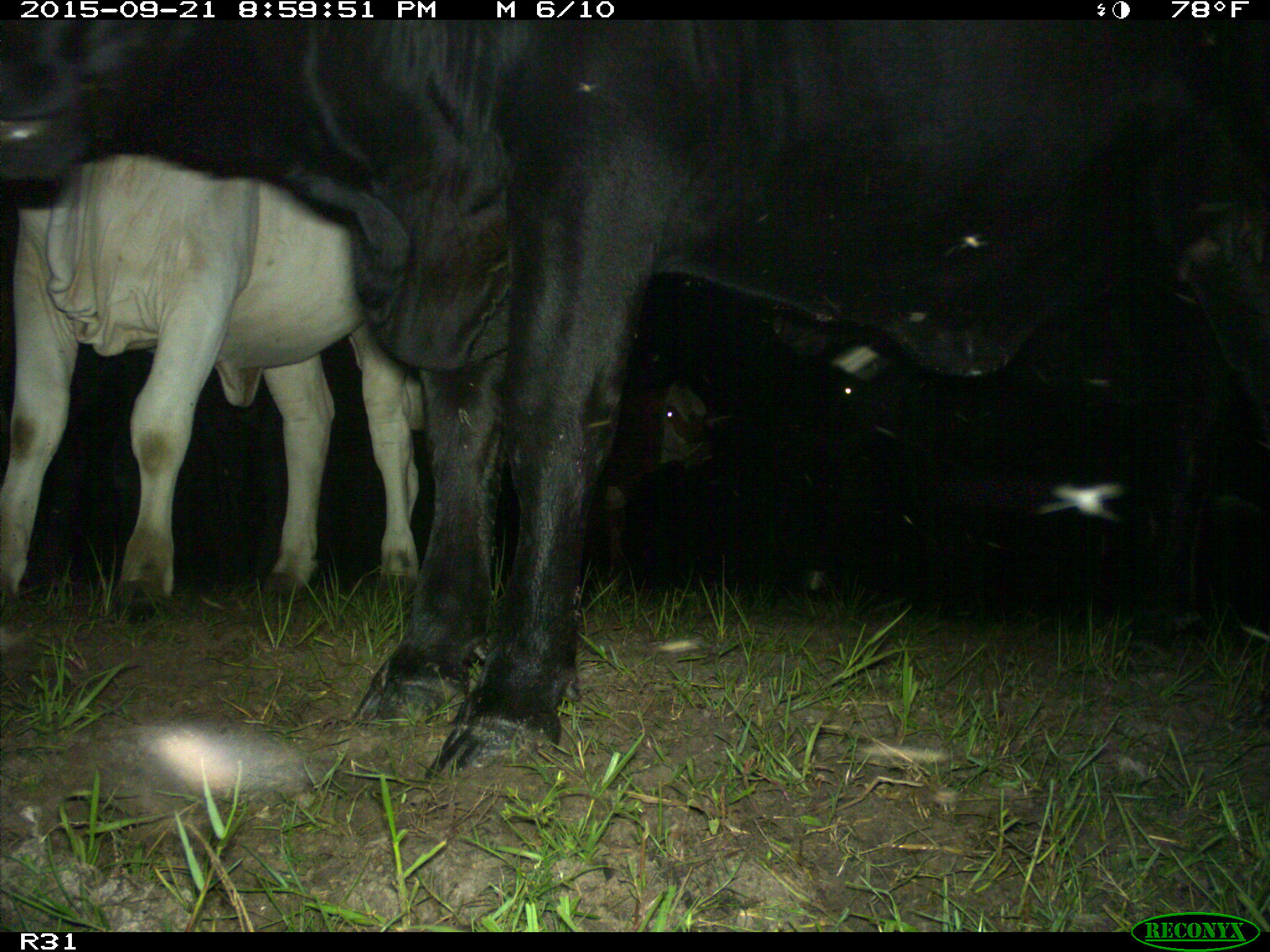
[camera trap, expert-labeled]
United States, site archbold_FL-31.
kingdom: Animalia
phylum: Chordata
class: Mammalia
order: Artiodactyla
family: Bovidae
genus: Bos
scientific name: Bos taurus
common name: domestic cow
Bos taurus (domestic cow).